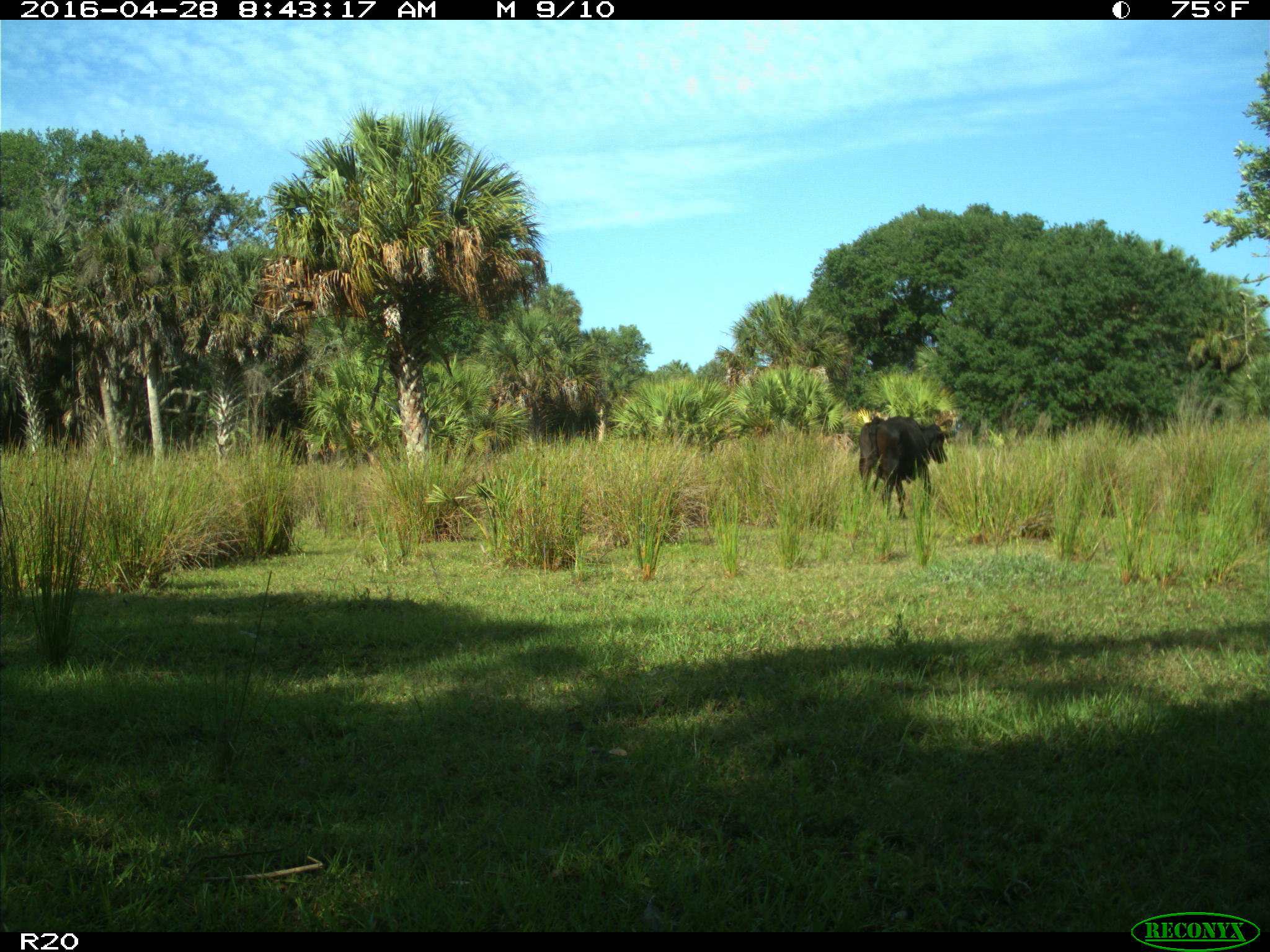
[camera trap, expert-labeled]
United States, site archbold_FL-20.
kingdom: Animalia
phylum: Chordata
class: Mammalia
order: Artiodactyla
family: Bovidae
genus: Bos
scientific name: Bos taurus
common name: domestic cow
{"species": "Bos taurus (domestic cow)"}